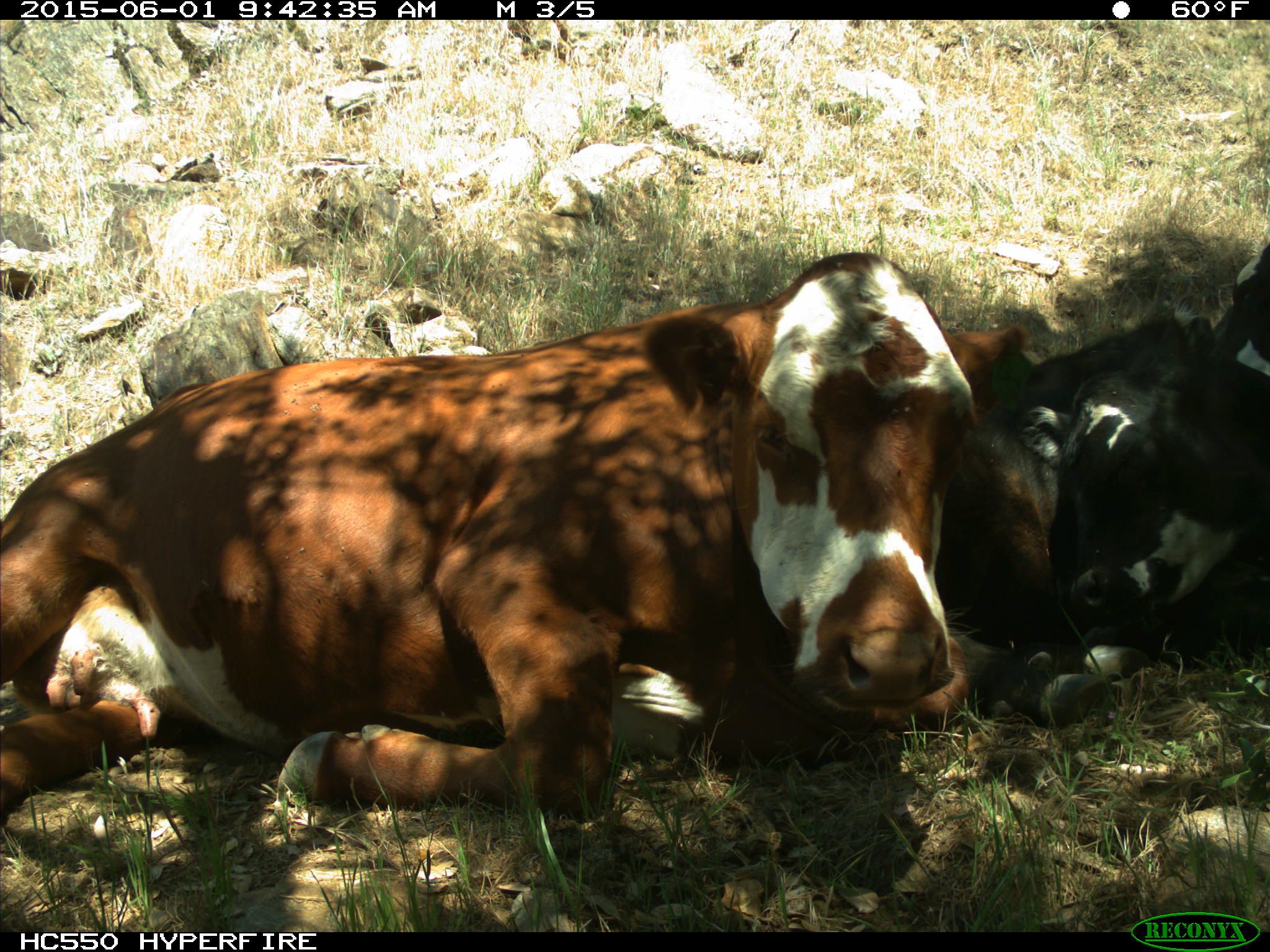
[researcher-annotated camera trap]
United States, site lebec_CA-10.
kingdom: Animalia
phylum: Chordata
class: Mammalia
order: Artiodactyla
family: Bovidae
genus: Bos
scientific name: Bos taurus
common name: domestic cow